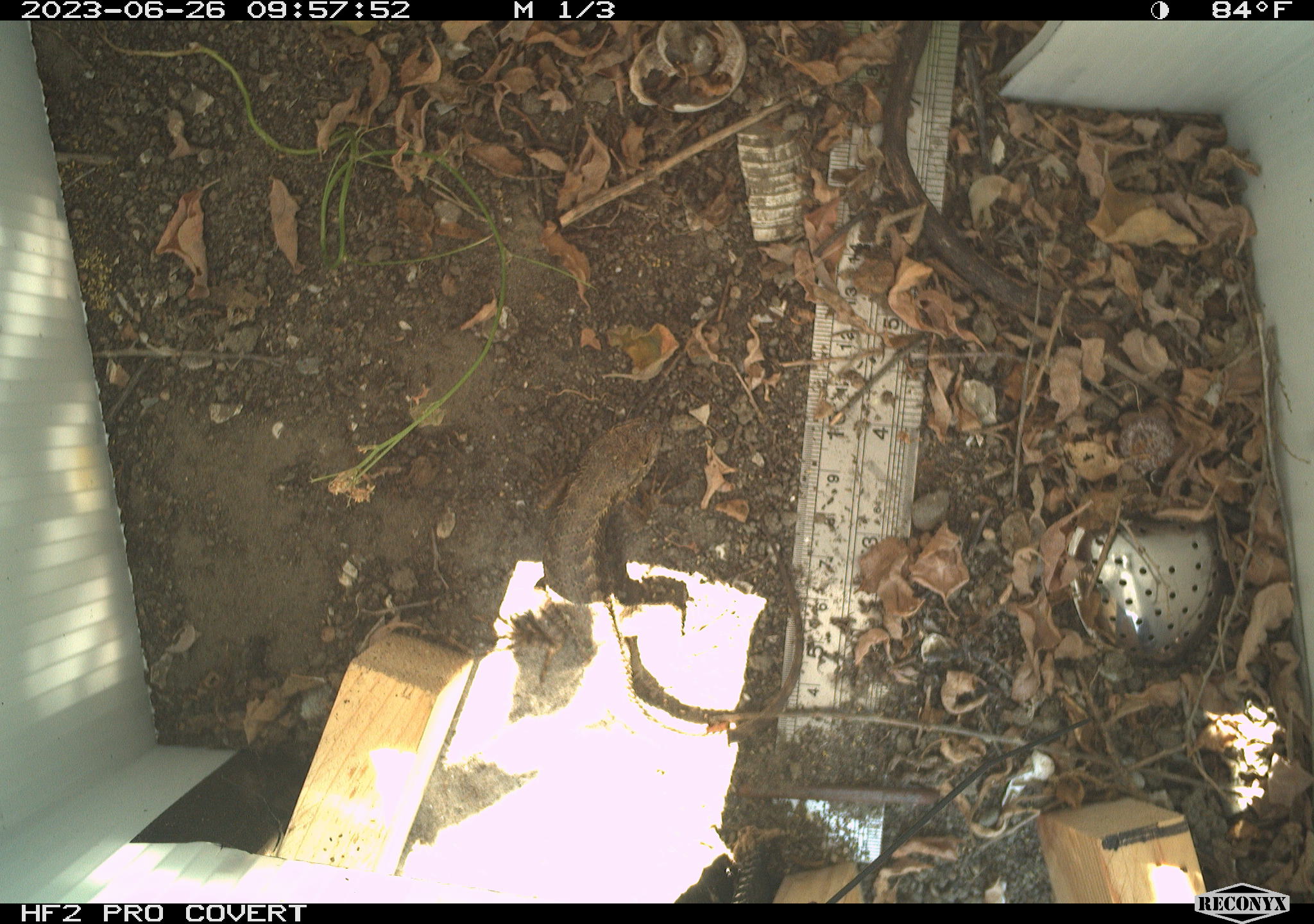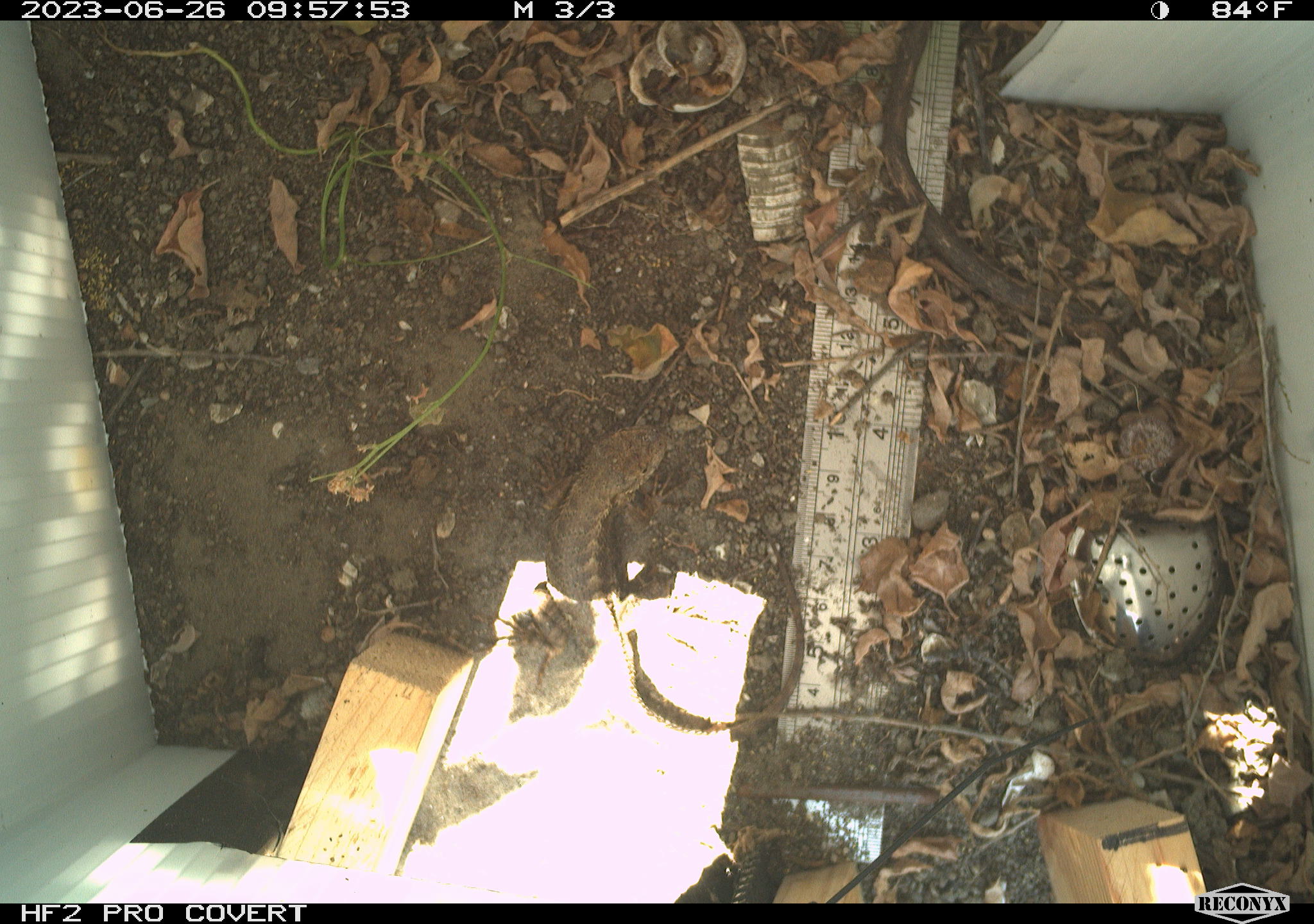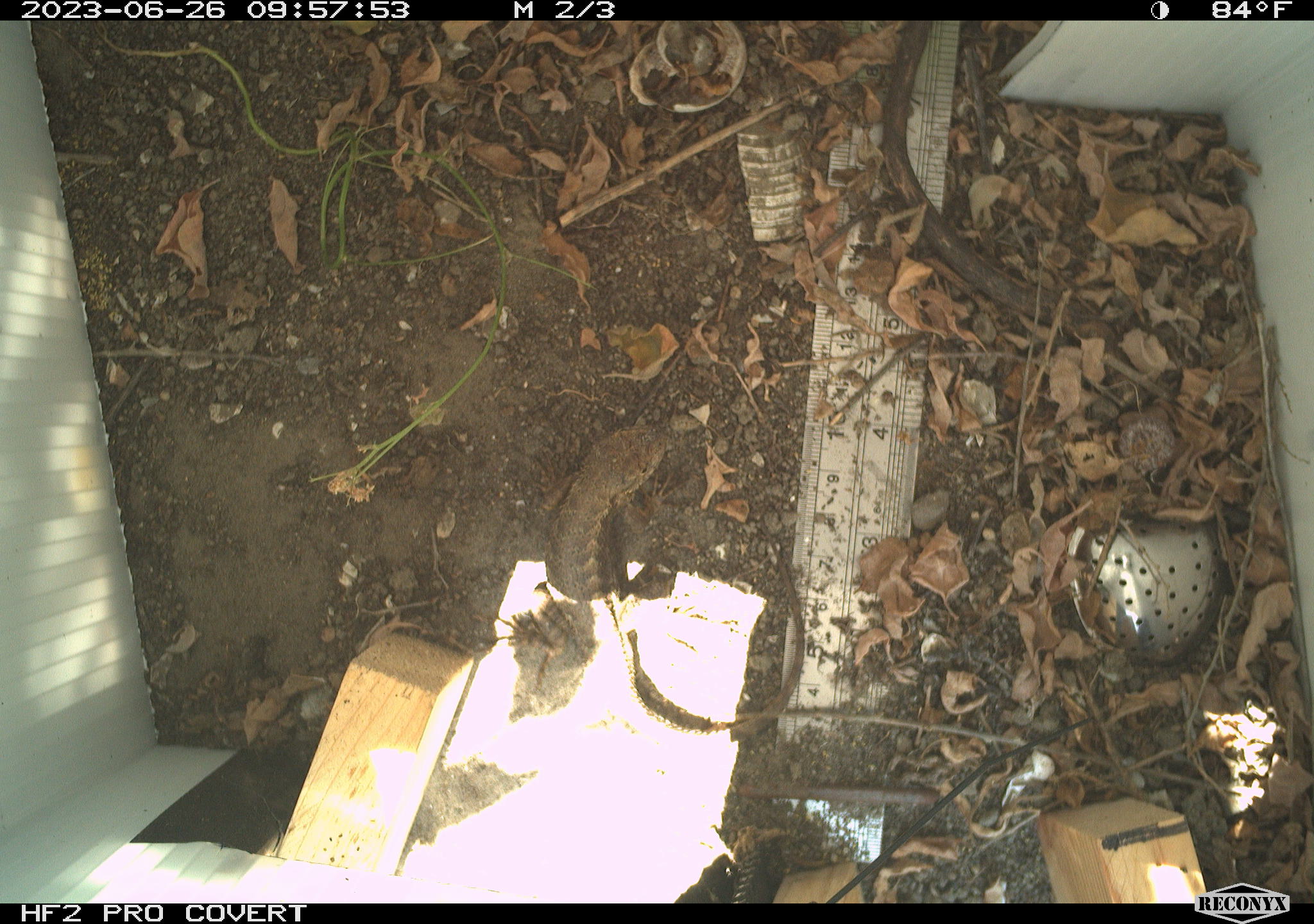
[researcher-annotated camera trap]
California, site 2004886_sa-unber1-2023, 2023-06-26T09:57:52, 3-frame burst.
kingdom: Animalia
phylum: Chordata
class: Reptilia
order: Squamata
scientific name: Squamata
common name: lizards and snakes